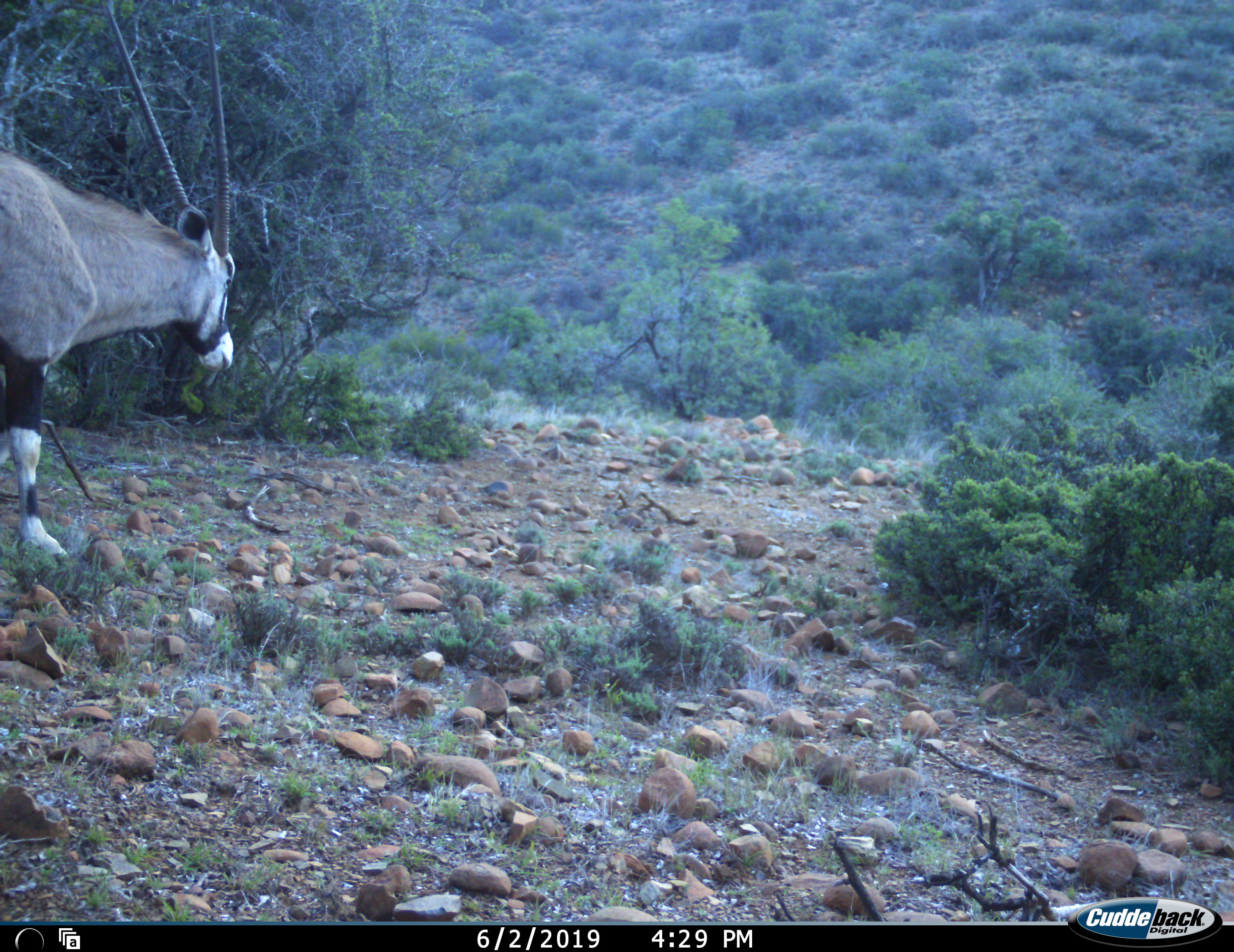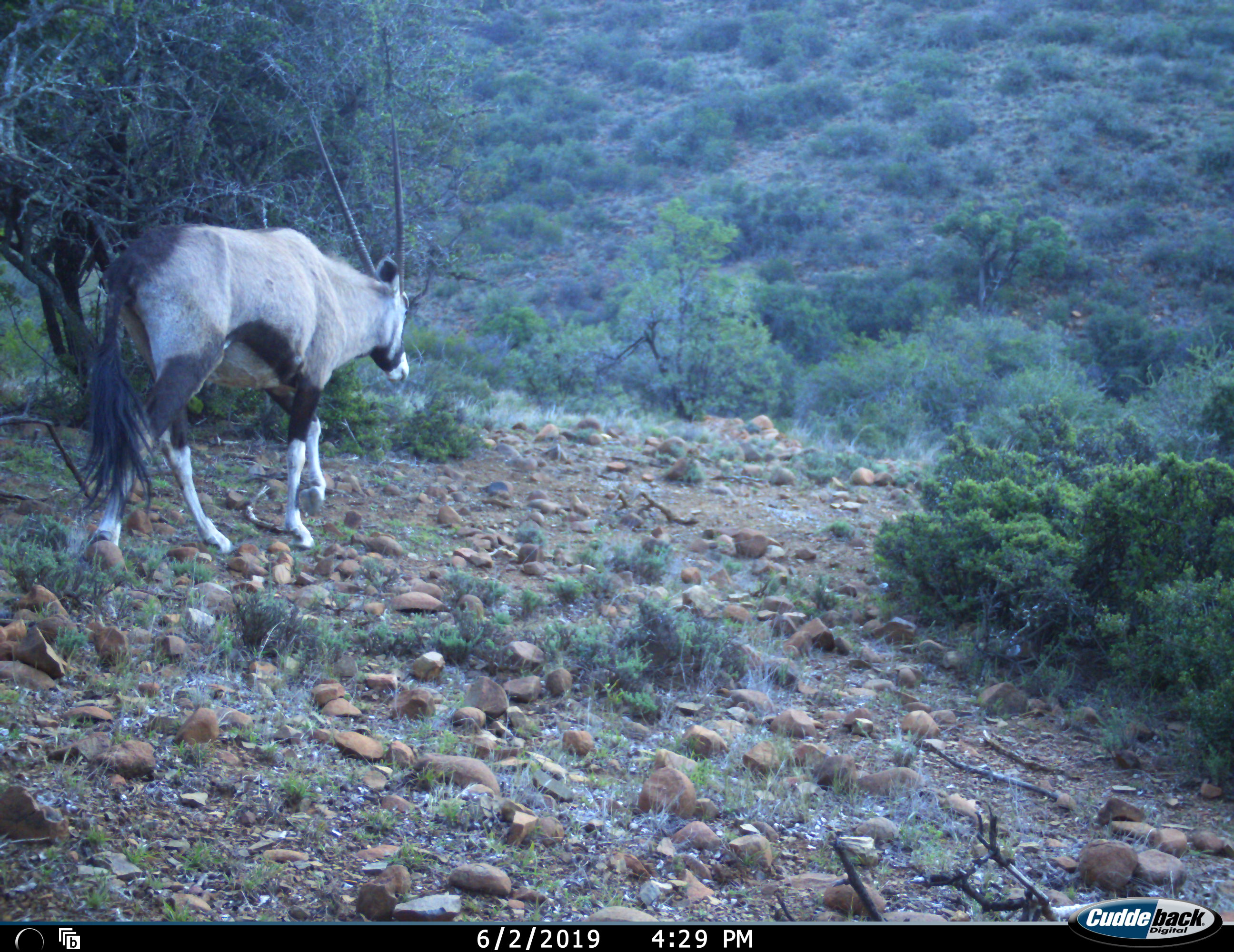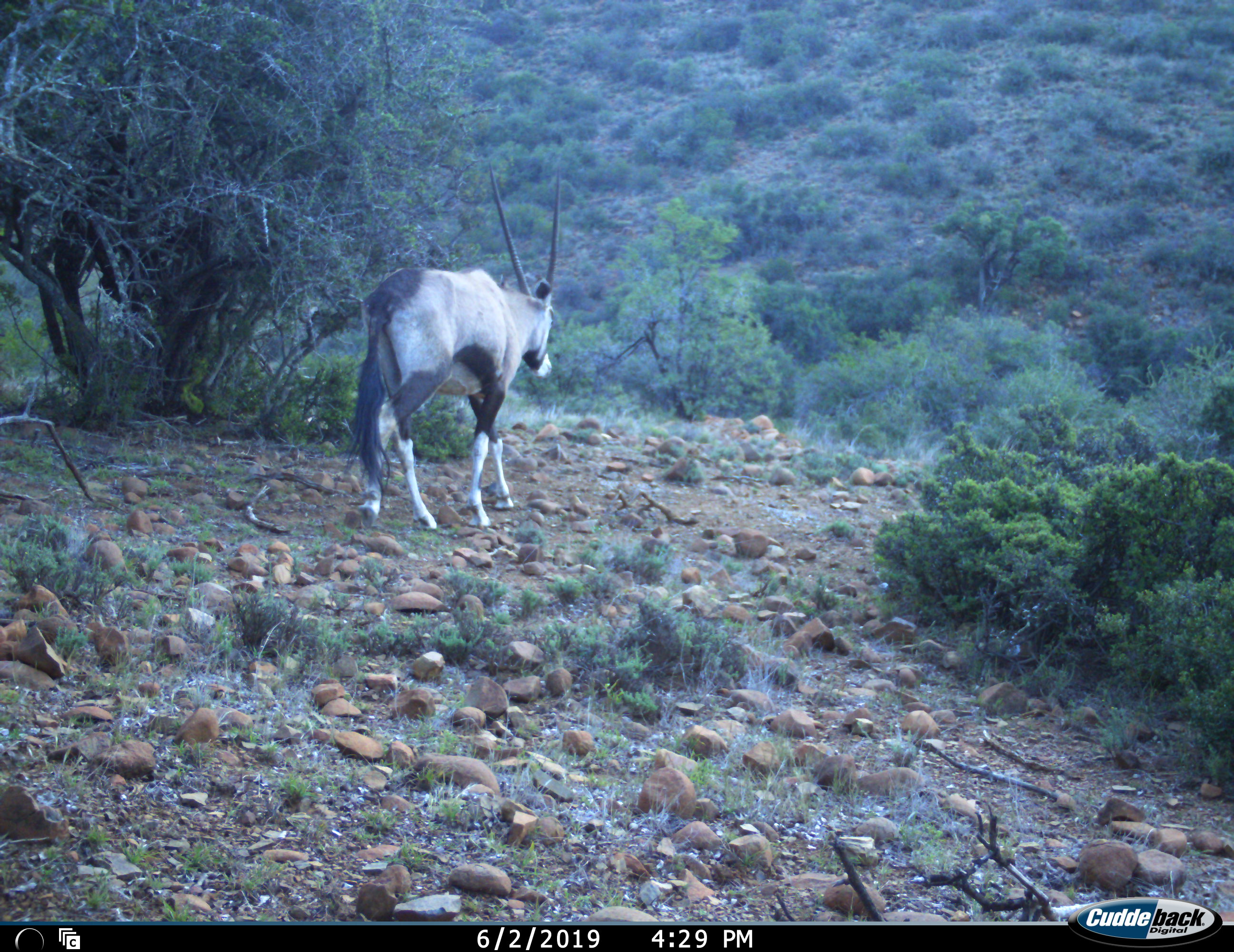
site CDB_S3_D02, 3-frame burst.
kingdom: Animalia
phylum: Chordata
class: Mammalia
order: Artiodactyla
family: Bovidae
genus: Oryx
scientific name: Oryx gazella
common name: gemsbok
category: oryx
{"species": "oryx (gemsbok) (Oryx gazella)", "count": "1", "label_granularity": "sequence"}